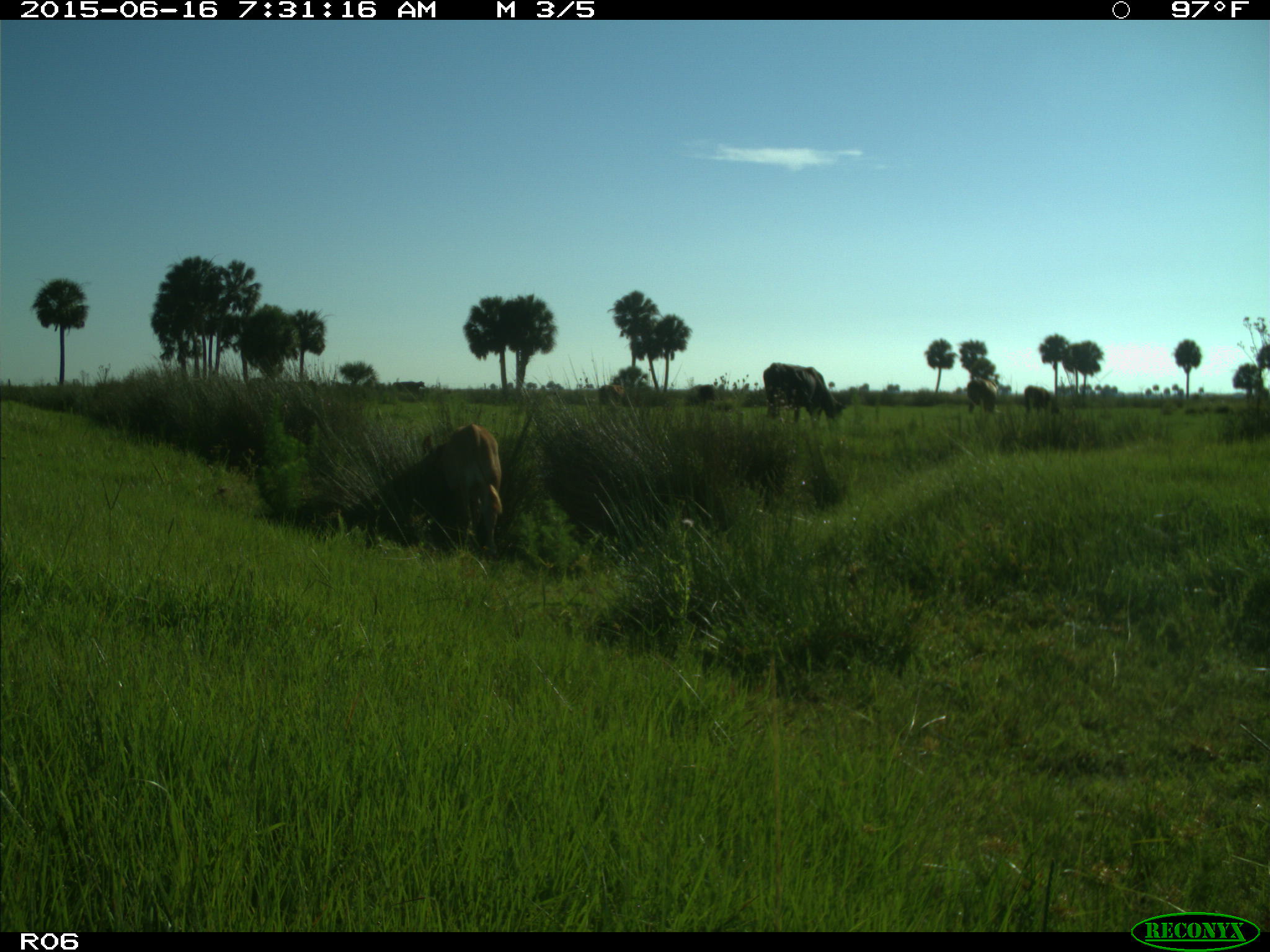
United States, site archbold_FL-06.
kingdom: Animalia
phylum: Chordata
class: Mammalia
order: Artiodactyla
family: Bovidae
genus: Bos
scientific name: Bos taurus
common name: domestic cow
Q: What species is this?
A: Bos taurus (domestic cow).